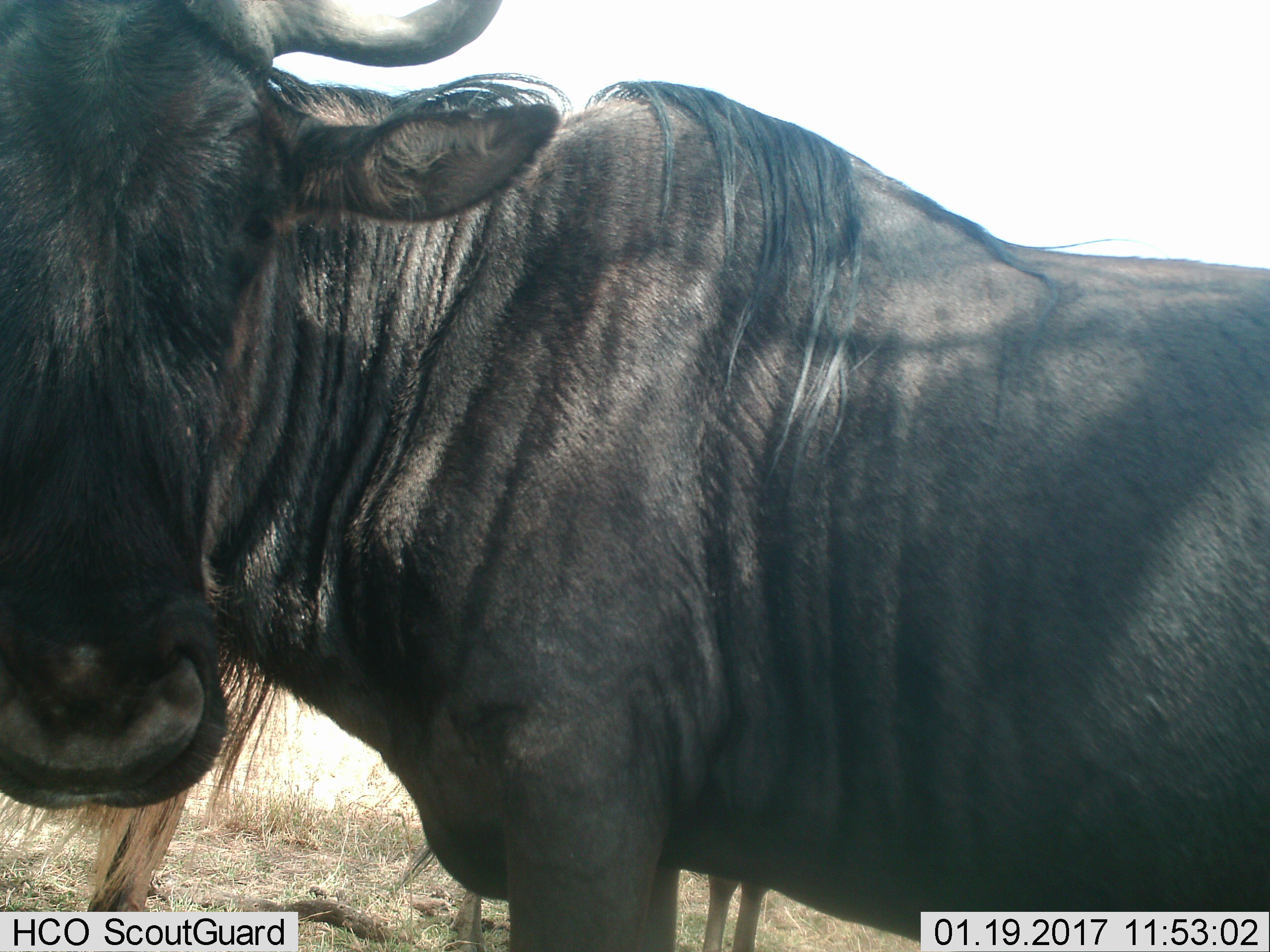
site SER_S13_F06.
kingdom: Animalia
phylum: Chordata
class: Mammalia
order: Artiodactyla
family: Bovidae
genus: Connochaetes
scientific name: Connochaetes taurinus taurinus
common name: blue wildebeest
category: wildebeestblue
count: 2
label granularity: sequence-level